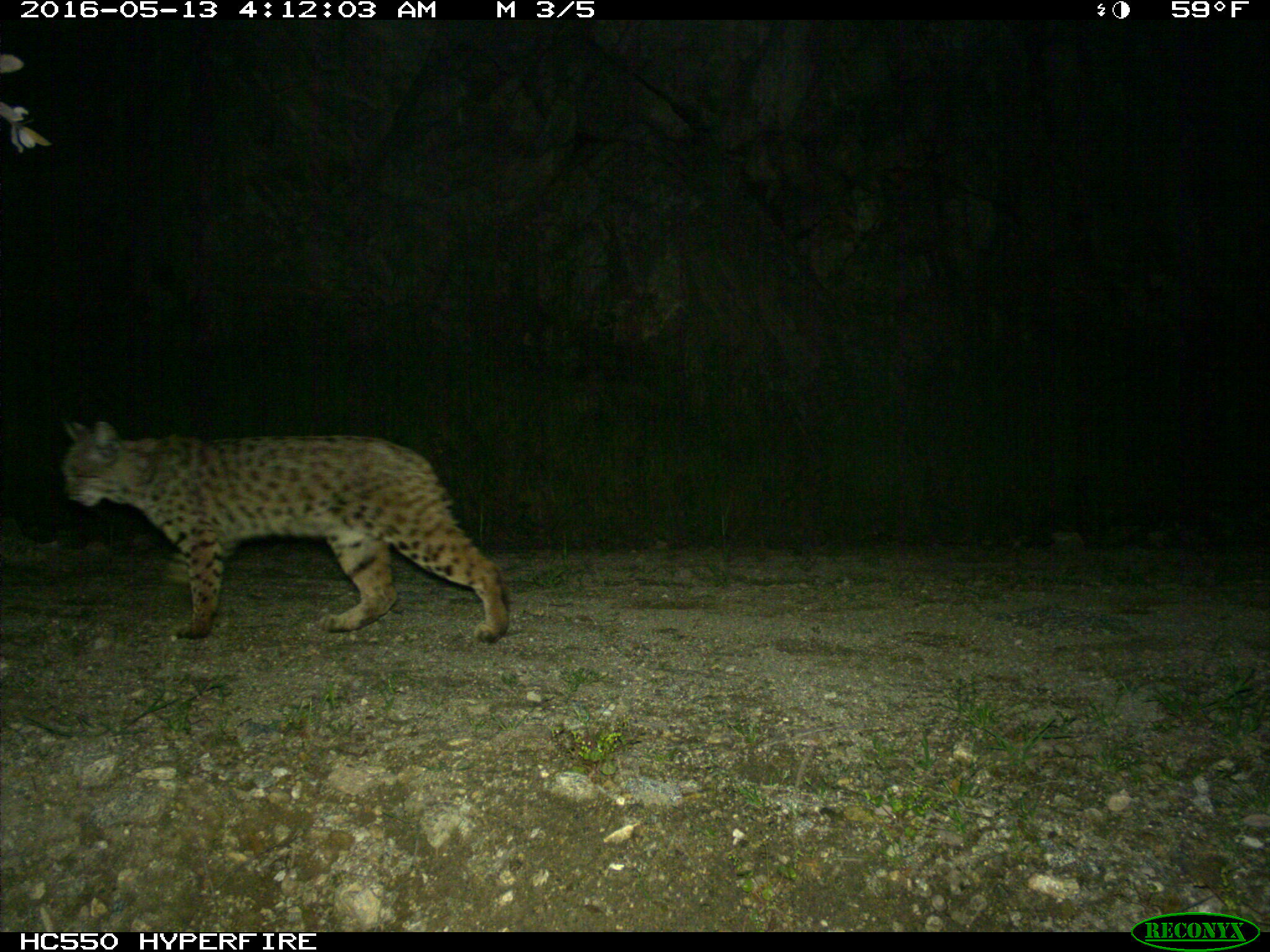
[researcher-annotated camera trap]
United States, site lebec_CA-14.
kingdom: Animalia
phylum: Chordata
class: Mammalia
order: Carnivora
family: Felidae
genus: Lynx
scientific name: Lynx rufus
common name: bobcat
Lynx rufus (bobcat).